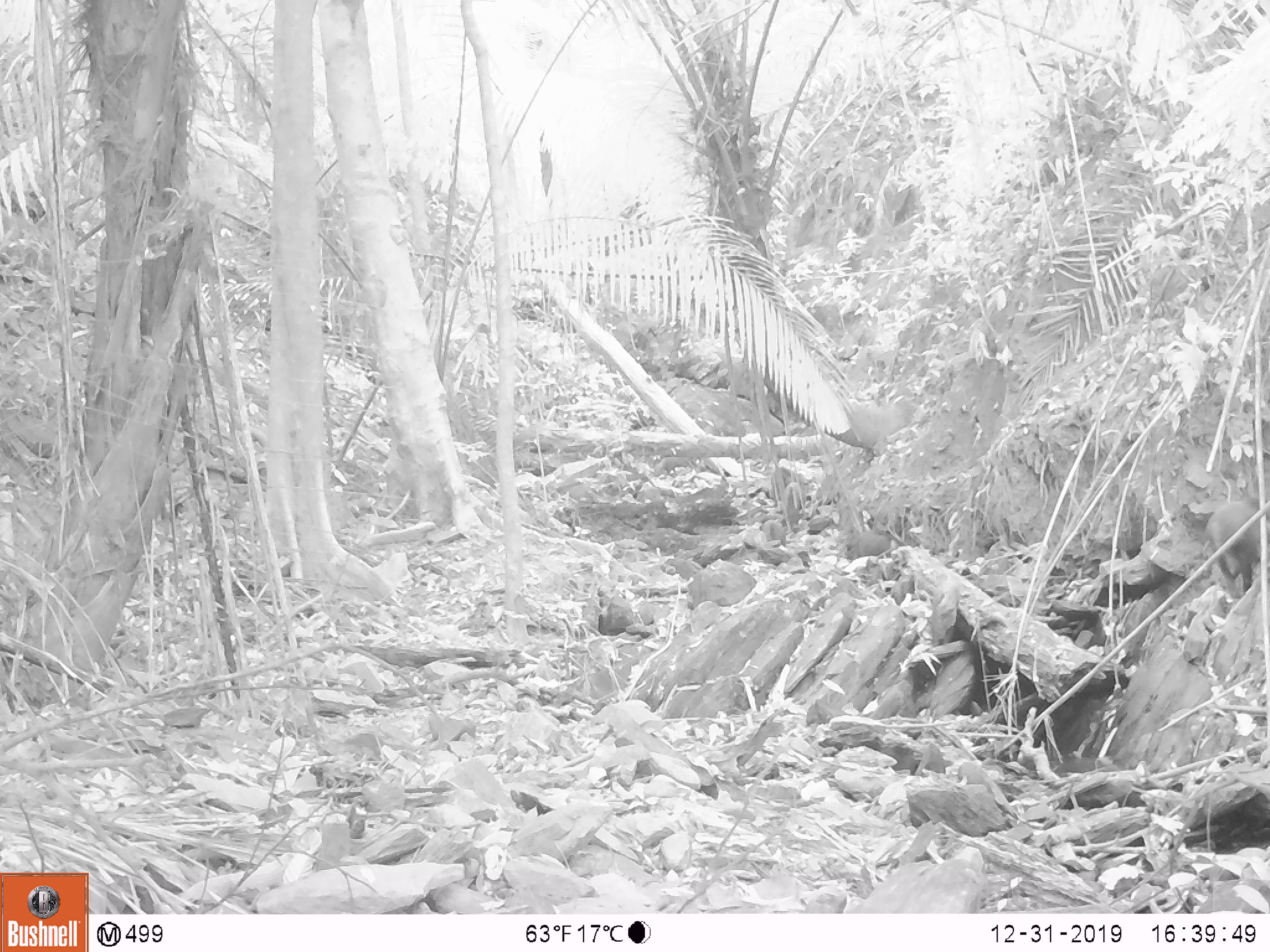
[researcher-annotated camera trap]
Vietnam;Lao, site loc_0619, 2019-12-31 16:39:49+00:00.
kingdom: Animalia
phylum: Chordata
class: Mammalia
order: Artiodactyla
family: Suidae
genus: Sus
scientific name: Sus scrofa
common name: eurasian wild pig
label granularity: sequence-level